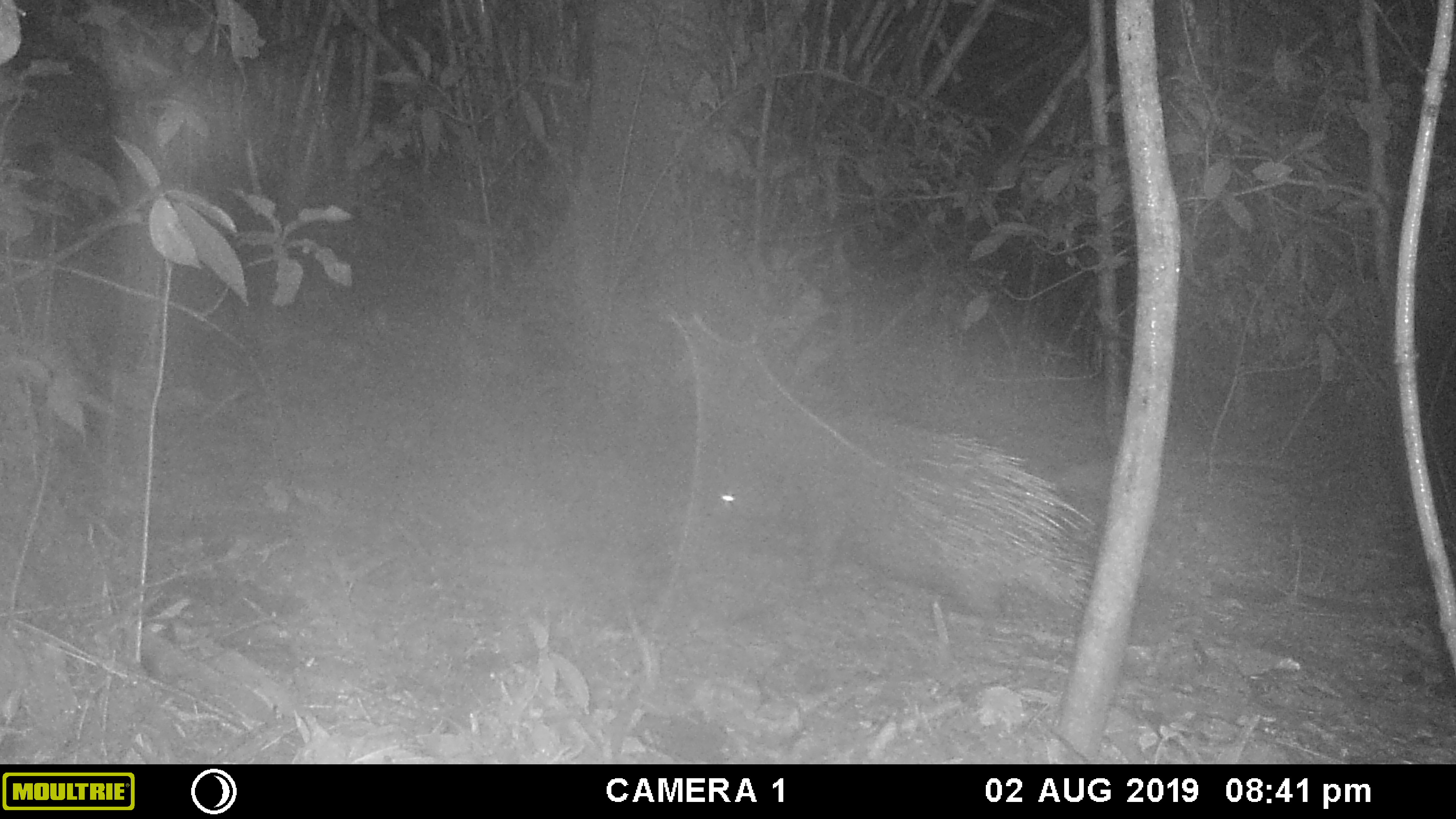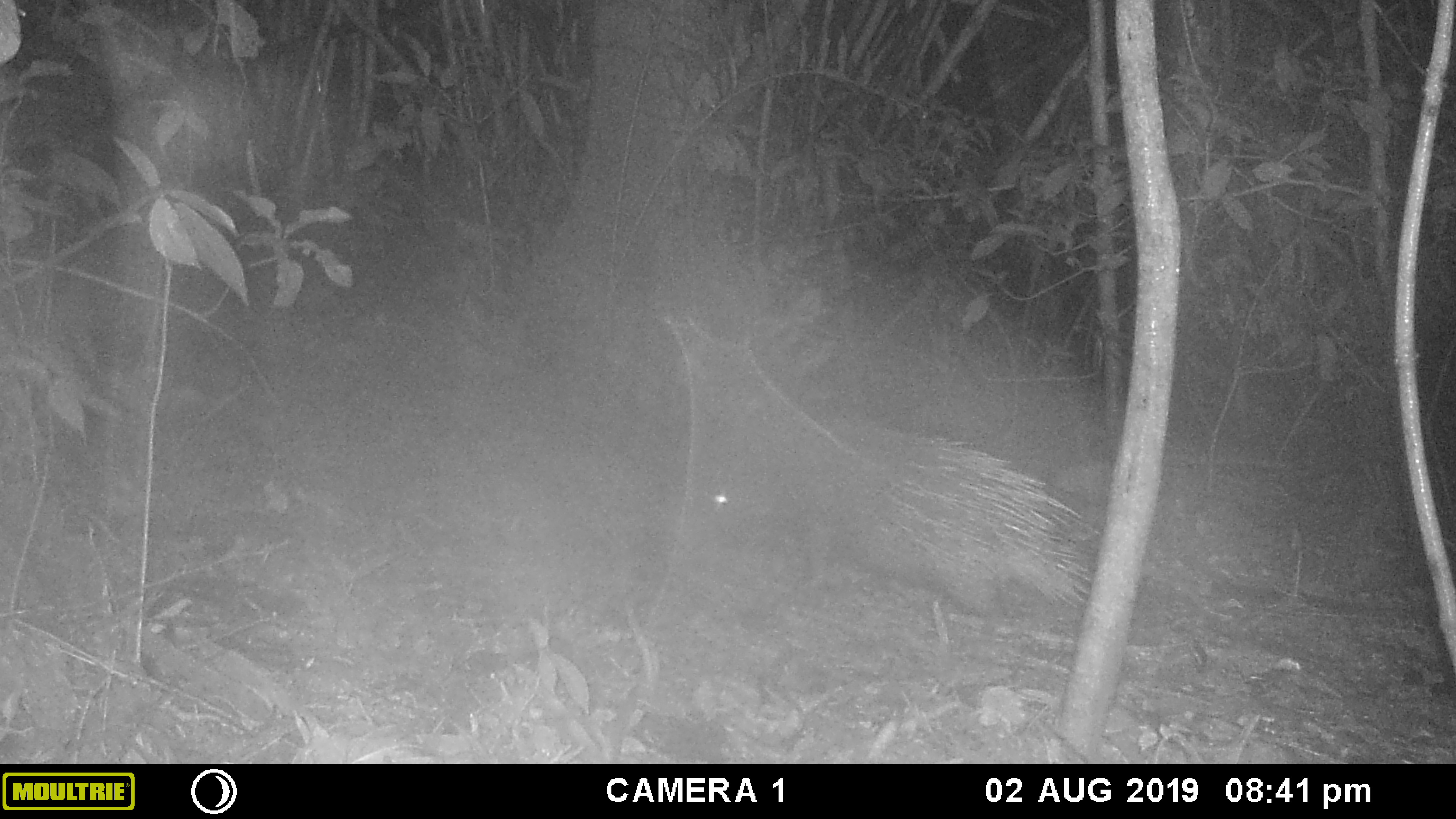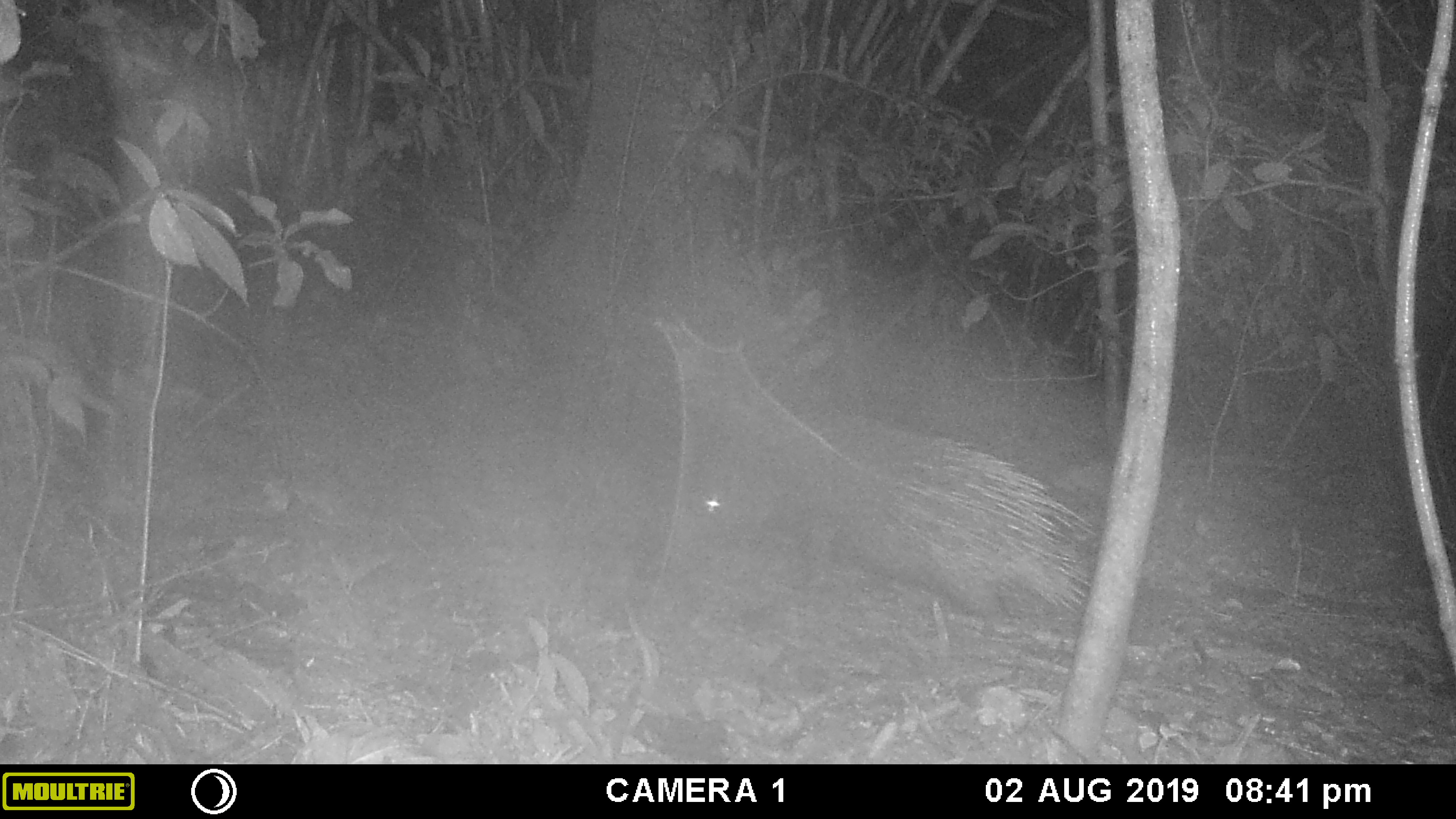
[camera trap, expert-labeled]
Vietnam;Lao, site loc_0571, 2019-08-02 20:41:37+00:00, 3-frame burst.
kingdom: Animalia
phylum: Chordata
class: Mammalia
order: Rodentia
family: Hystricidae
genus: Hystrix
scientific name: Hystrix brachyura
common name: malayan porcupine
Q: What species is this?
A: Malayan porcupine (Hystrix brachyura).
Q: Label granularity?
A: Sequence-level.